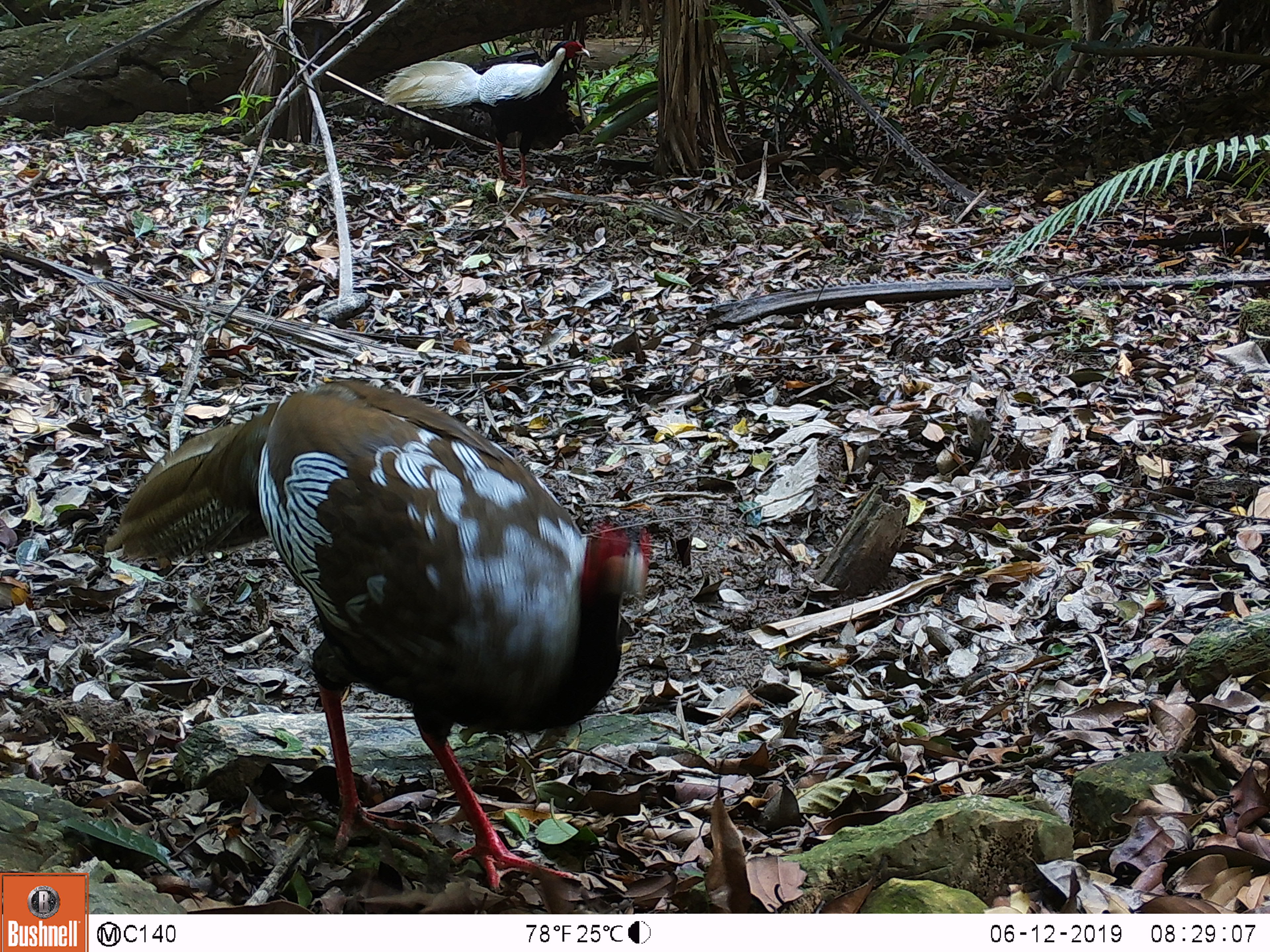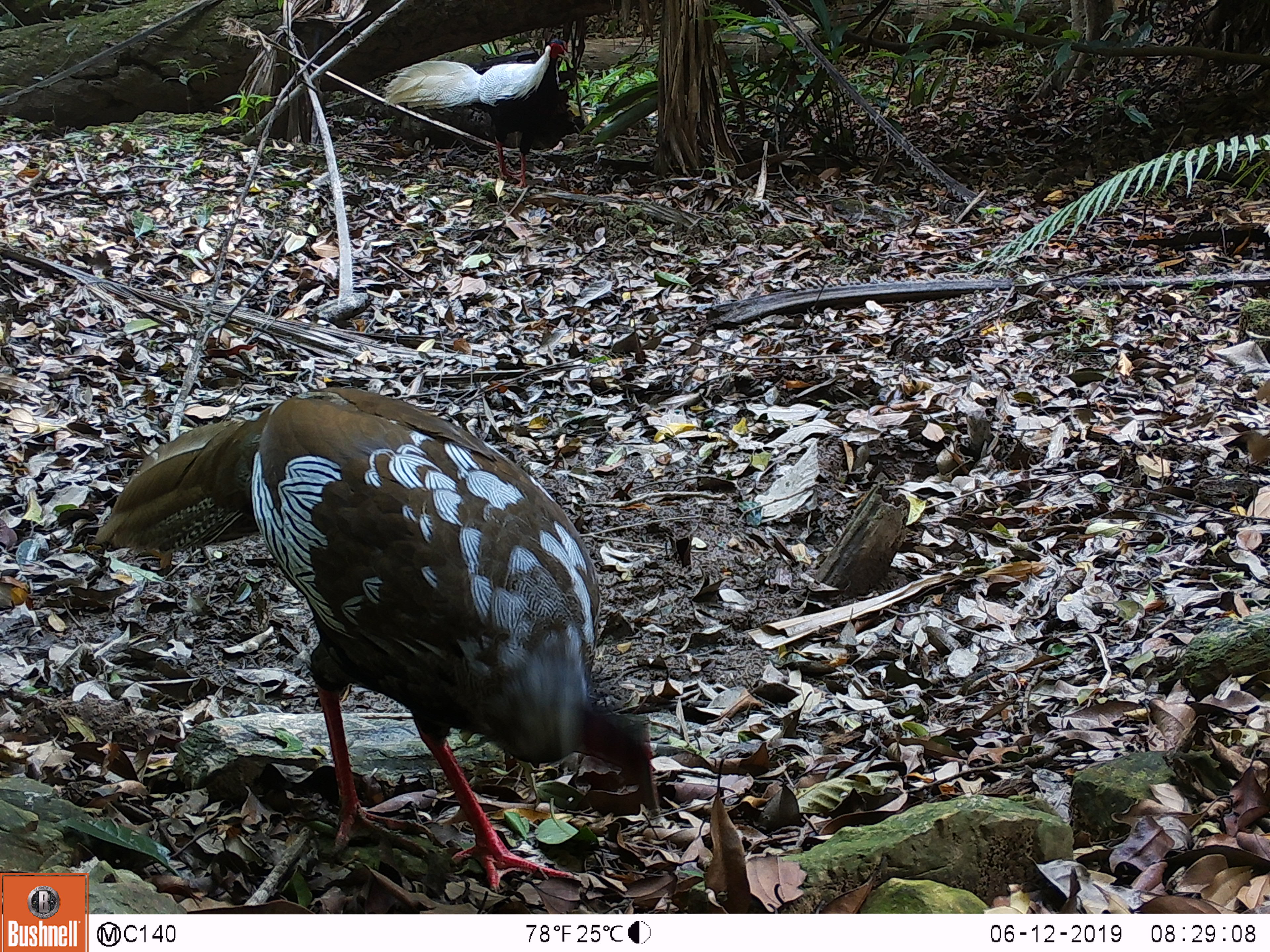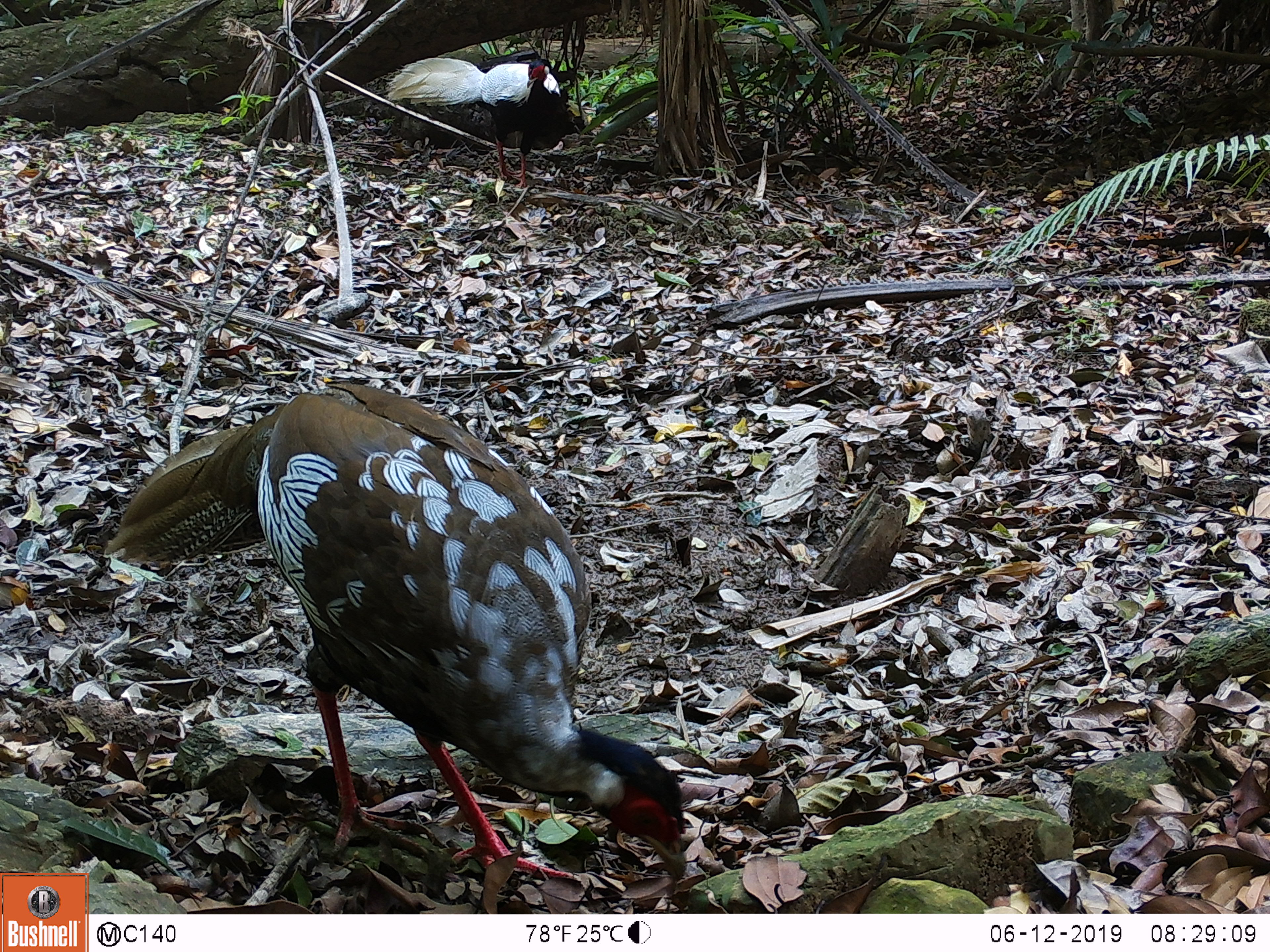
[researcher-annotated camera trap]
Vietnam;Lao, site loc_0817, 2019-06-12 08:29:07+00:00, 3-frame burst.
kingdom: Animalia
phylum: Chordata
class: Aves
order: Galliformes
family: Phasianidae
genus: Lophura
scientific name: Lophura nycthemera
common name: silver pheasant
Silver pheasant (Lophura nycthemera). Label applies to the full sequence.